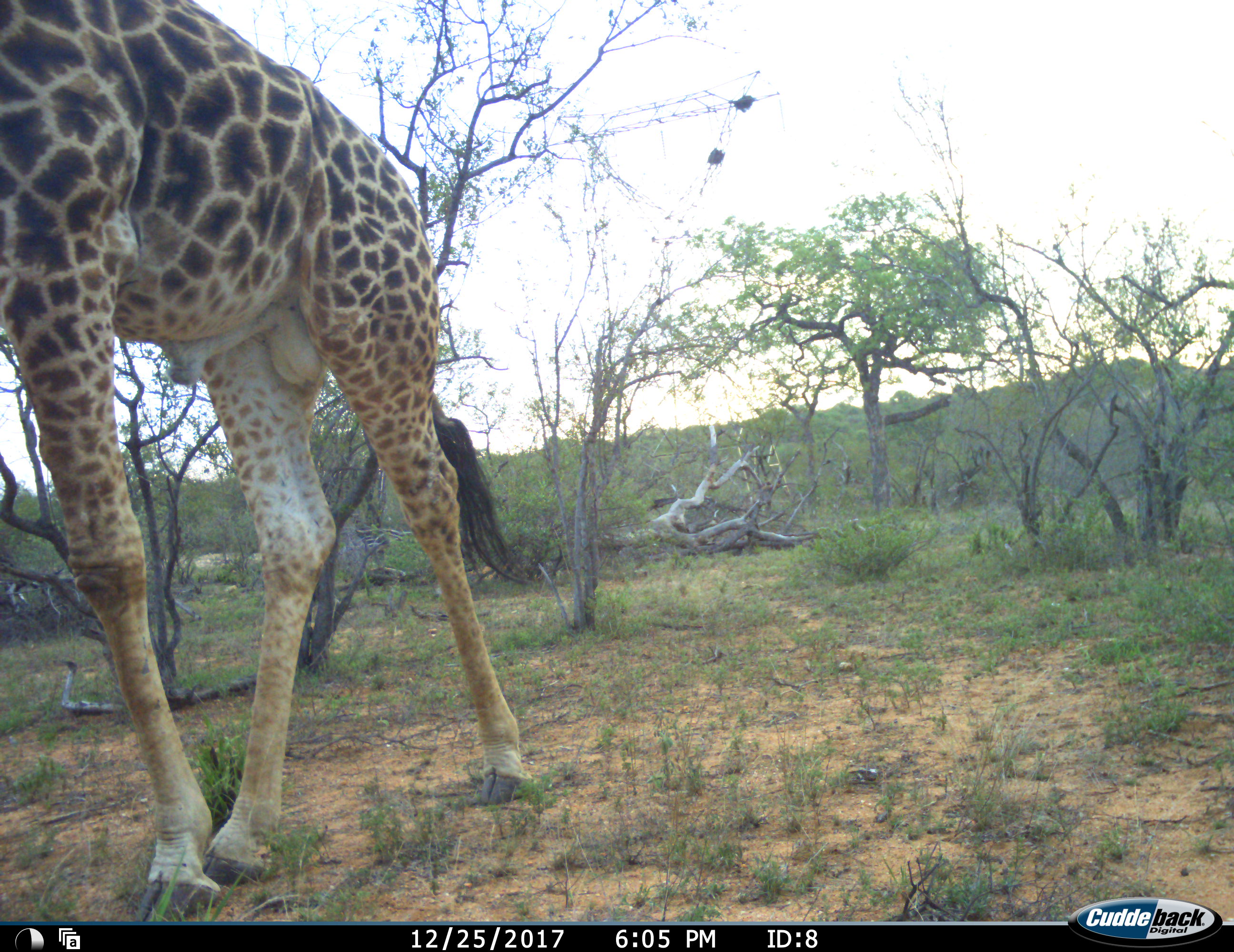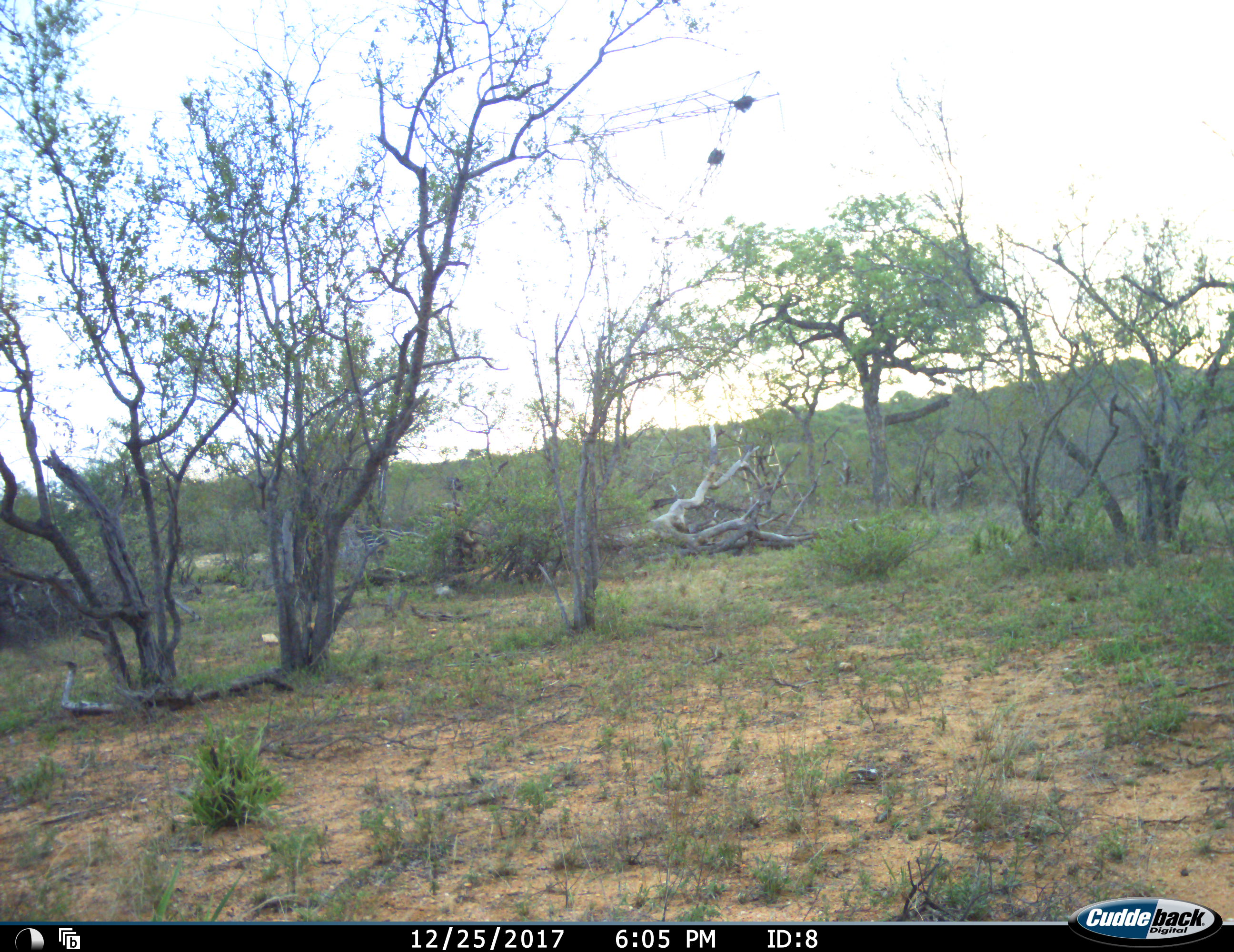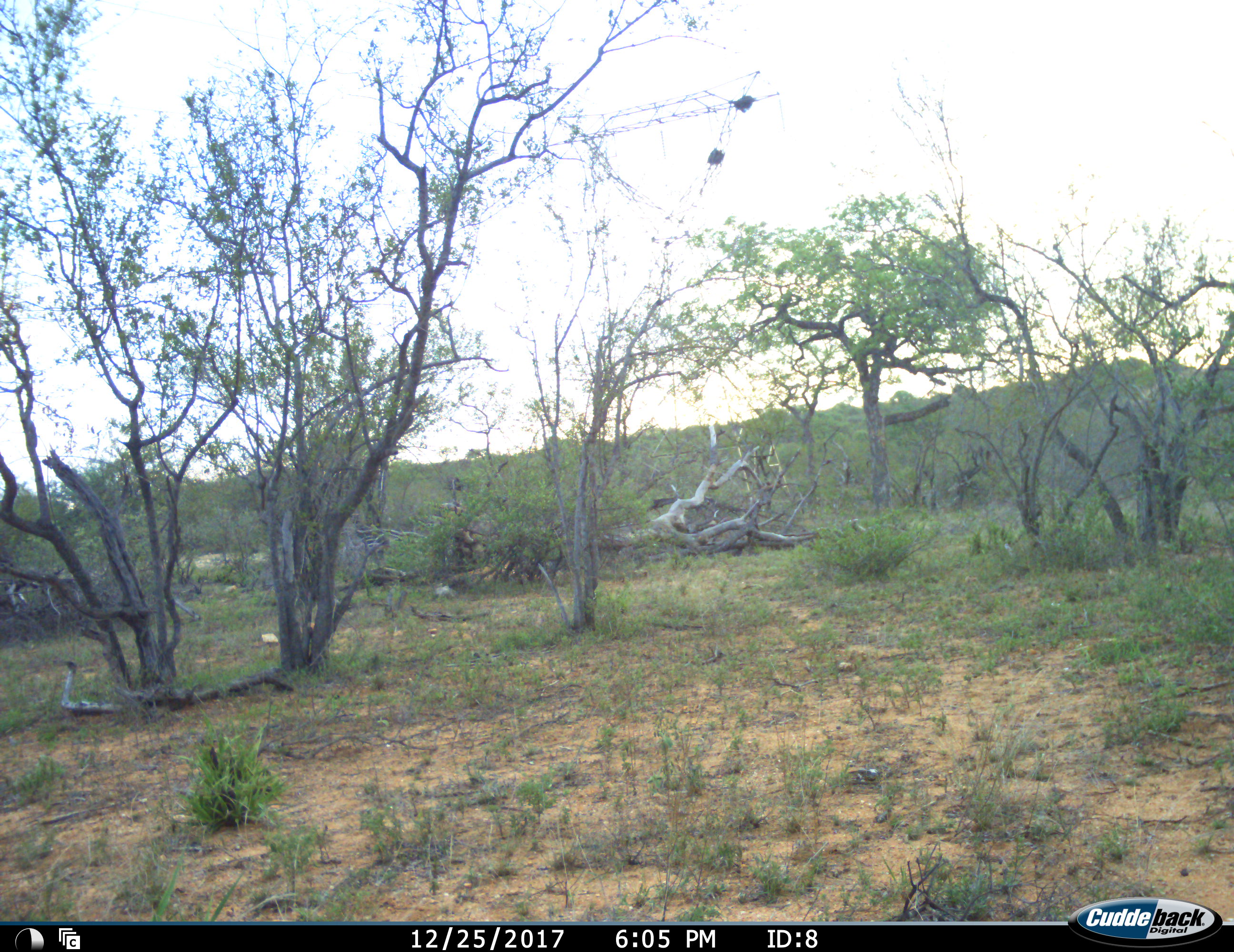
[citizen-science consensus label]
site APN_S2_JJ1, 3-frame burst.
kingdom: Animalia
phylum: Chordata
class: Mammalia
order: Artiodactyla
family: Giraffidae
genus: Giraffa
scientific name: Giraffa camelopardalis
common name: giraffe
Giraffe (Giraffa camelopardalis), count 1. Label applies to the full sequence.